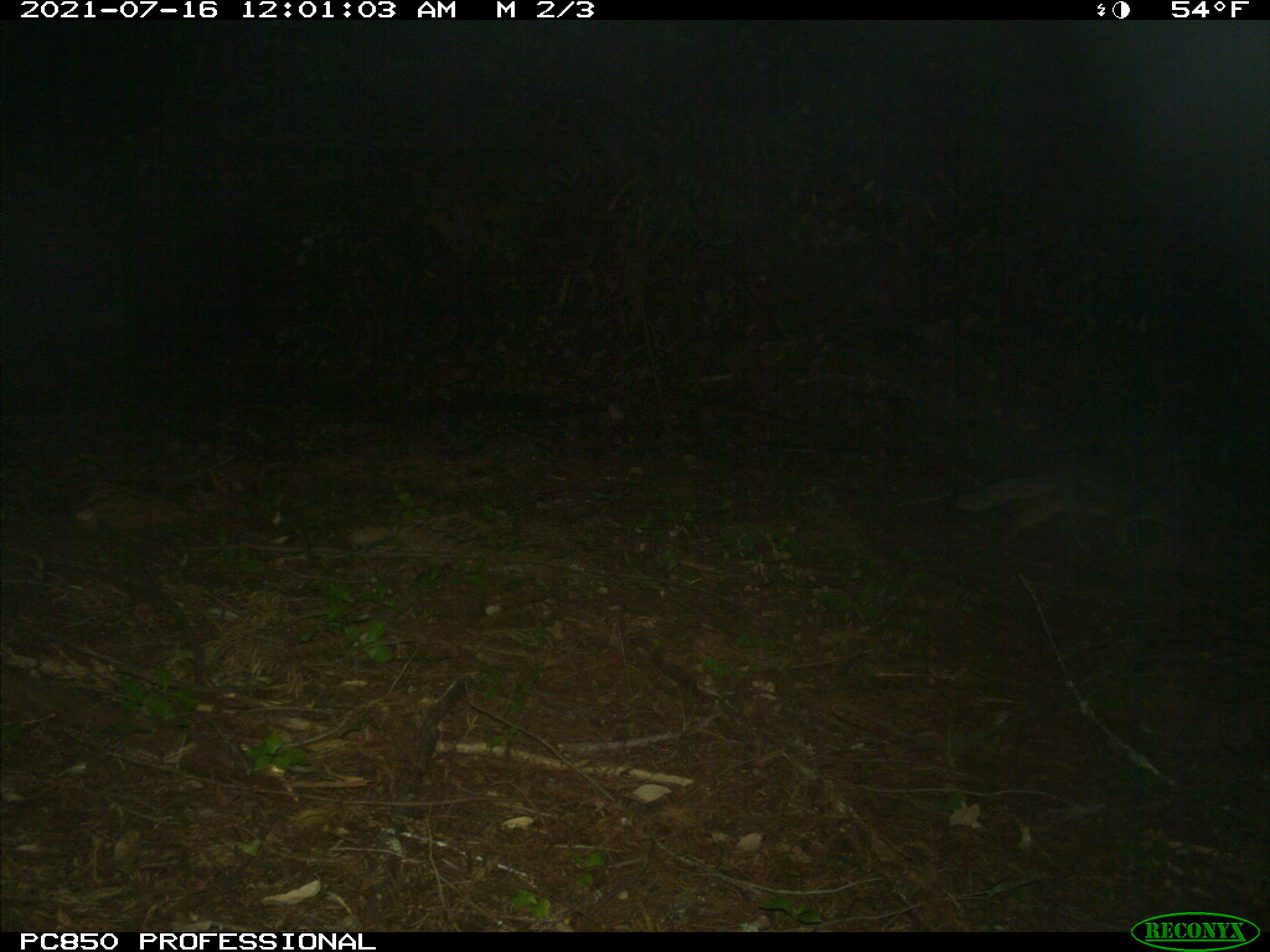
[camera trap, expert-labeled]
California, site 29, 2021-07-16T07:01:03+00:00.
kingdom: Animalia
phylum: Chordata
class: Mammalia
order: Carnivora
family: Canidae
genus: Urocyon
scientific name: Urocyon cinereoargenteus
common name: gray fox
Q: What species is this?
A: Gray fox (Urocyon cinereoargenteus).